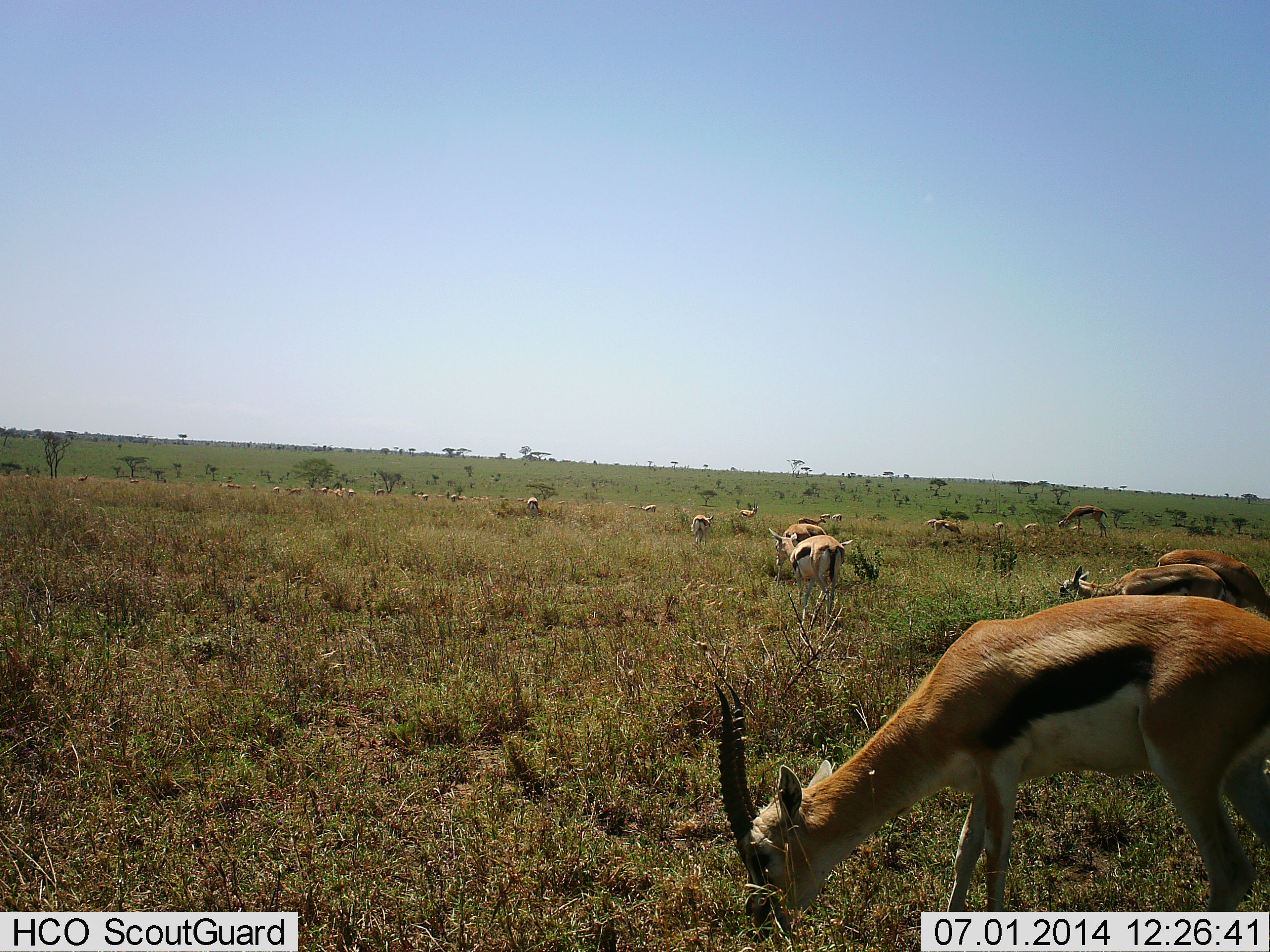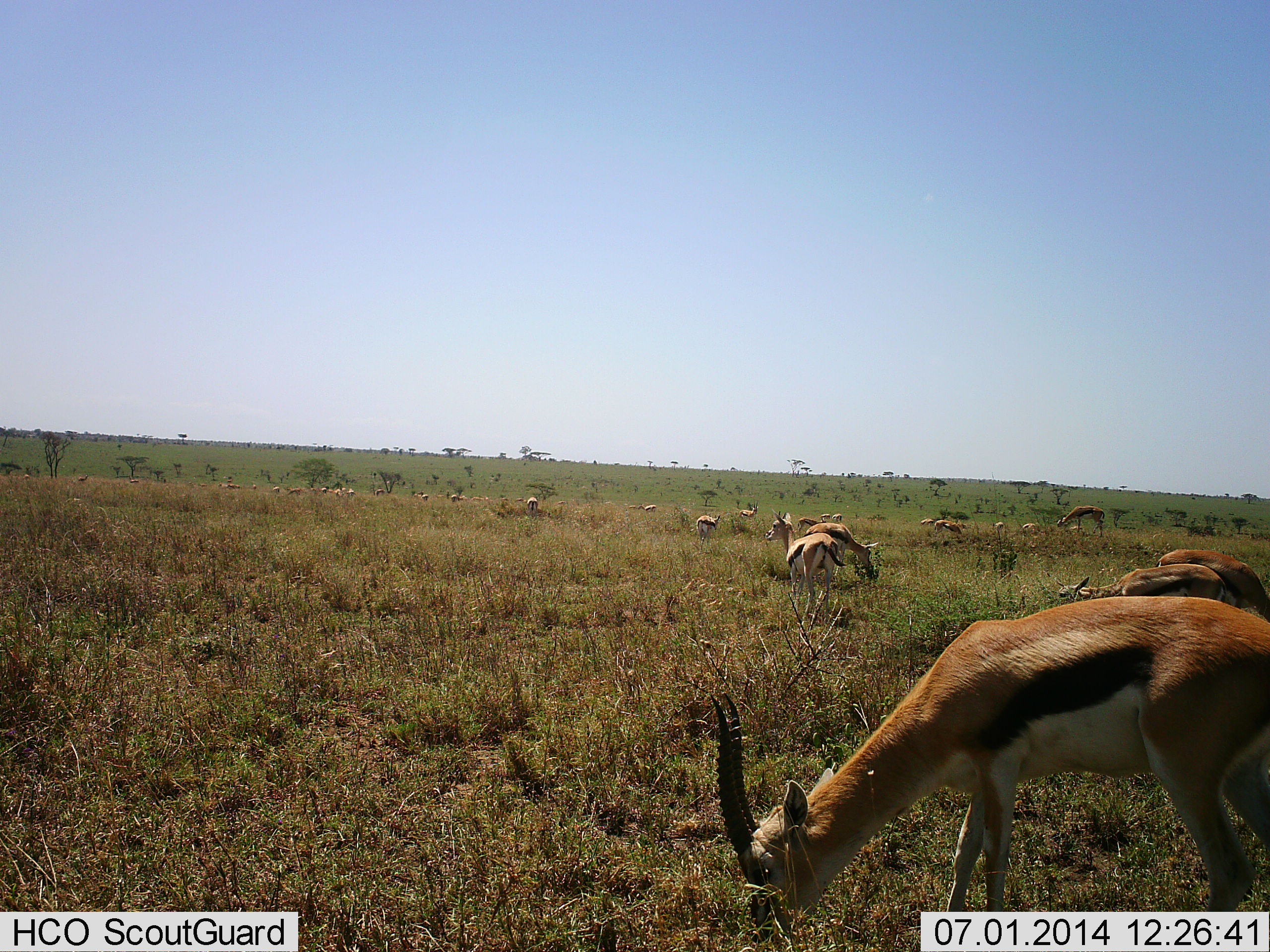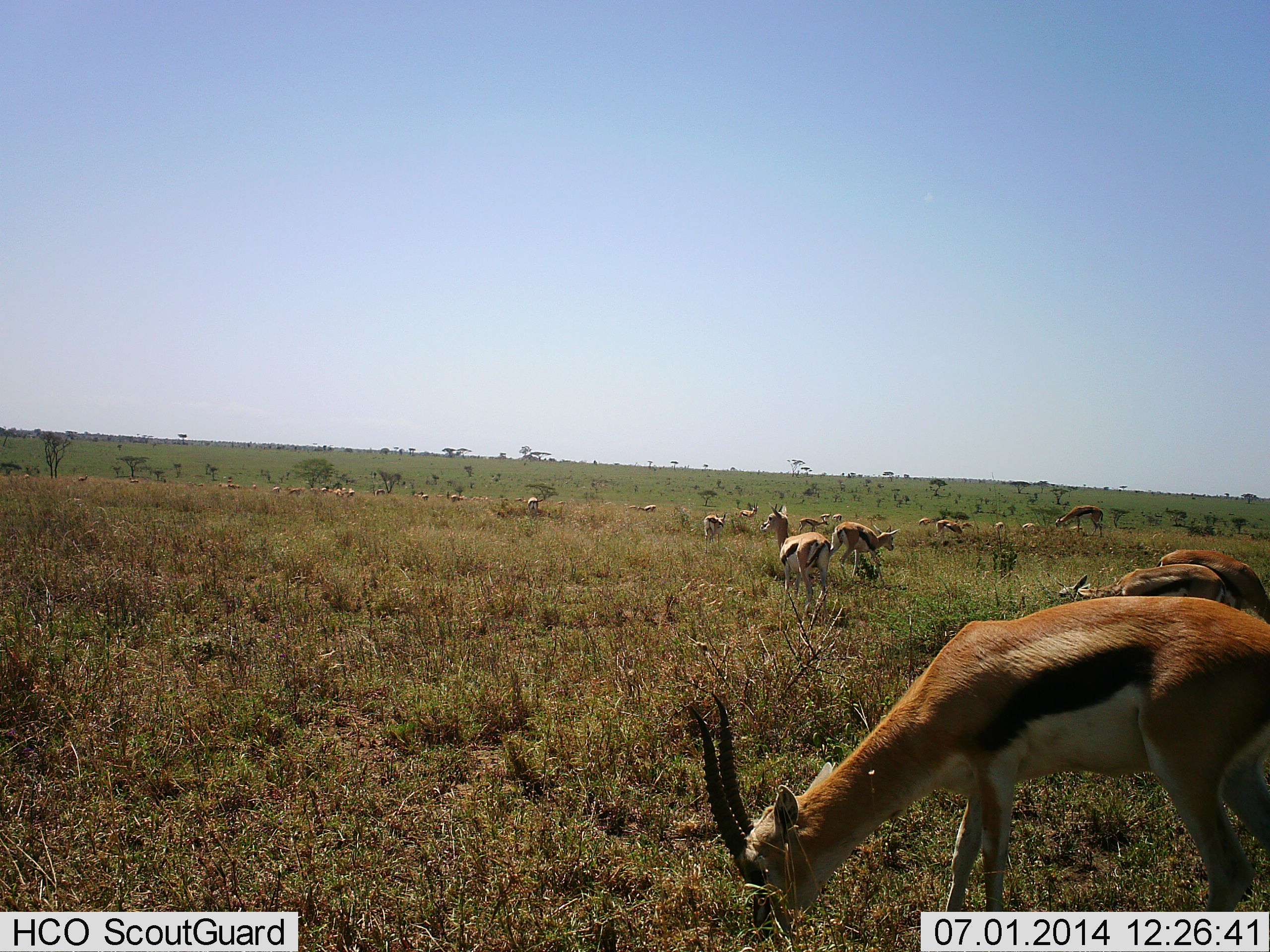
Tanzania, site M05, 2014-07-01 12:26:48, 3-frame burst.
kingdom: Animalia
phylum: Chordata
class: Mammalia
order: Artiodactyla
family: Bovidae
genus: Eudorcas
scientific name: Eudorcas thomsonii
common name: thomson's gazelle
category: gazellethomsons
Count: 11-50.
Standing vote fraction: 50%.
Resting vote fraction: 0%.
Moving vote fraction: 20%.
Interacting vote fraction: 0%.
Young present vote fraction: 10%.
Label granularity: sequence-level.